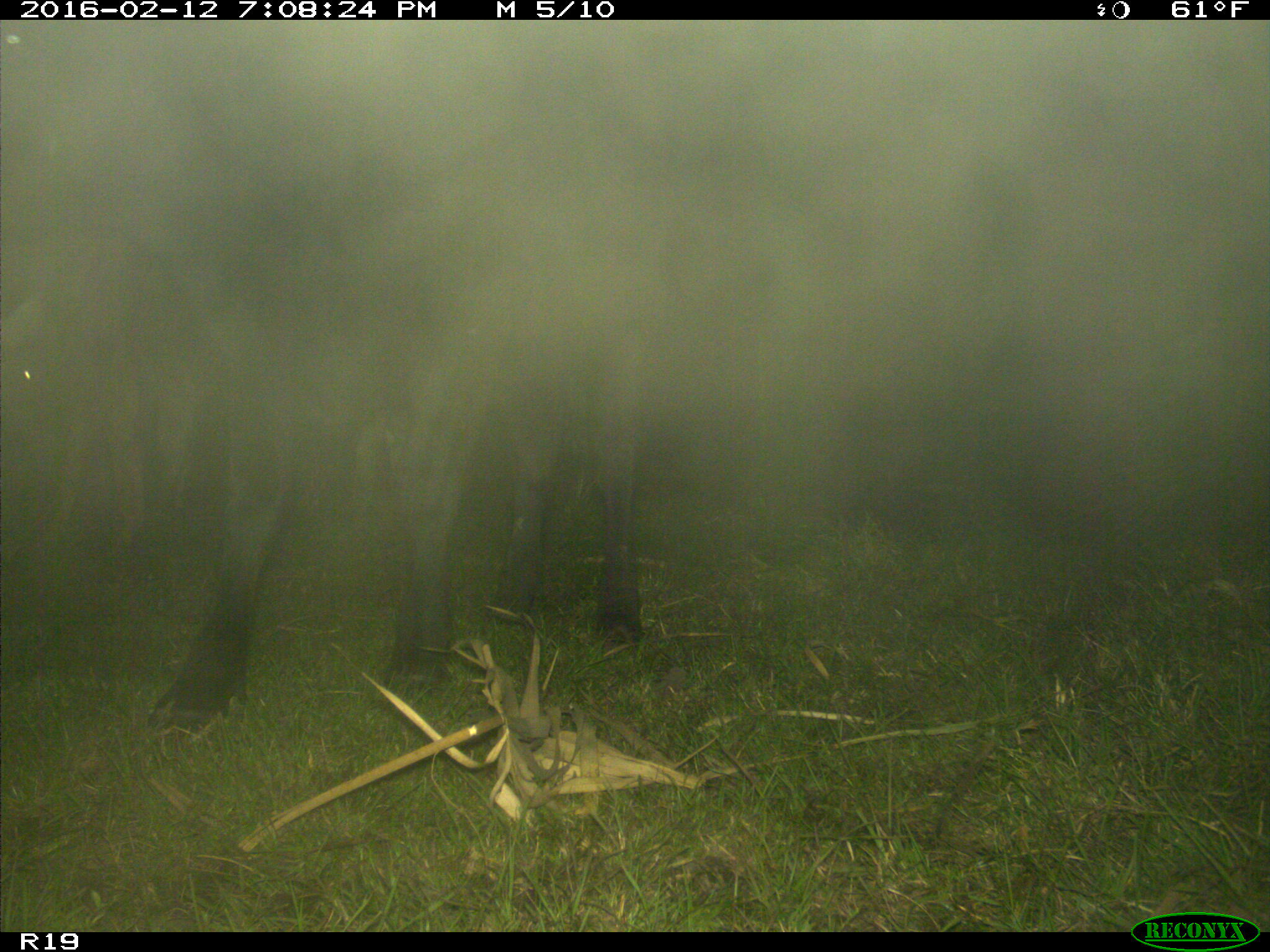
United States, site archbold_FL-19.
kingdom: Animalia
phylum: Chordata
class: Mammalia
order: Artiodactyla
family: Bovidae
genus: Bos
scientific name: Bos taurus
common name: domestic cow